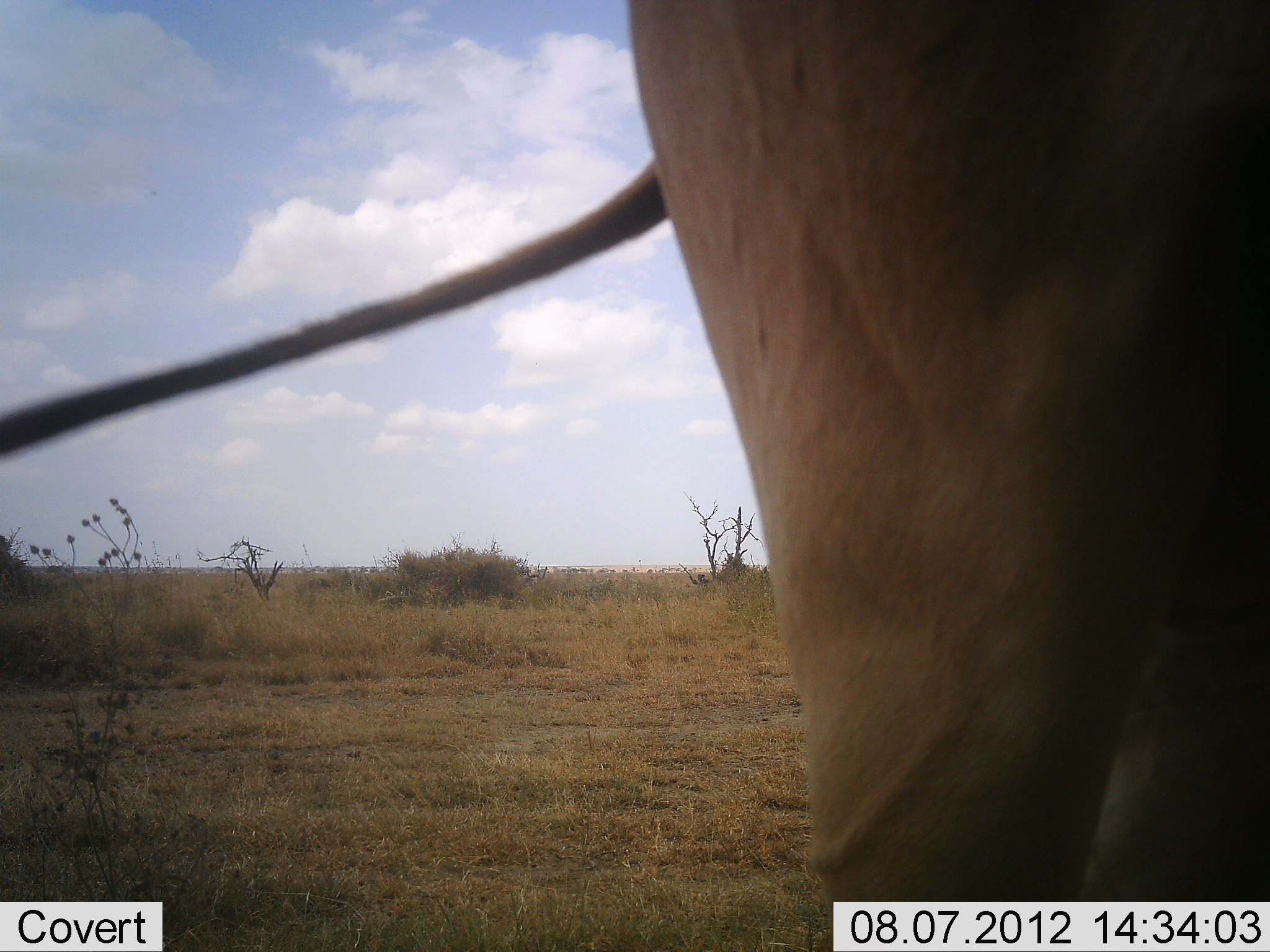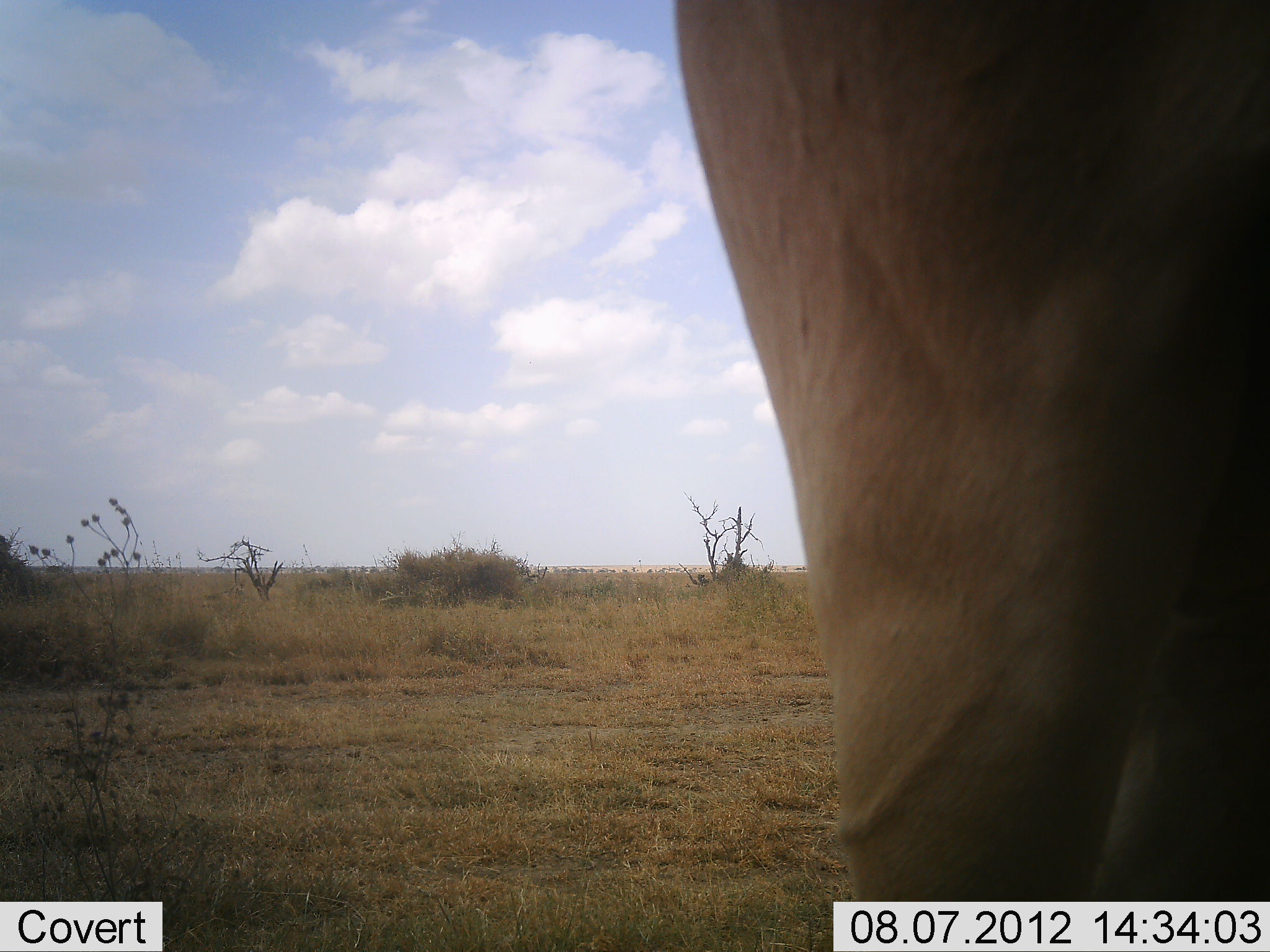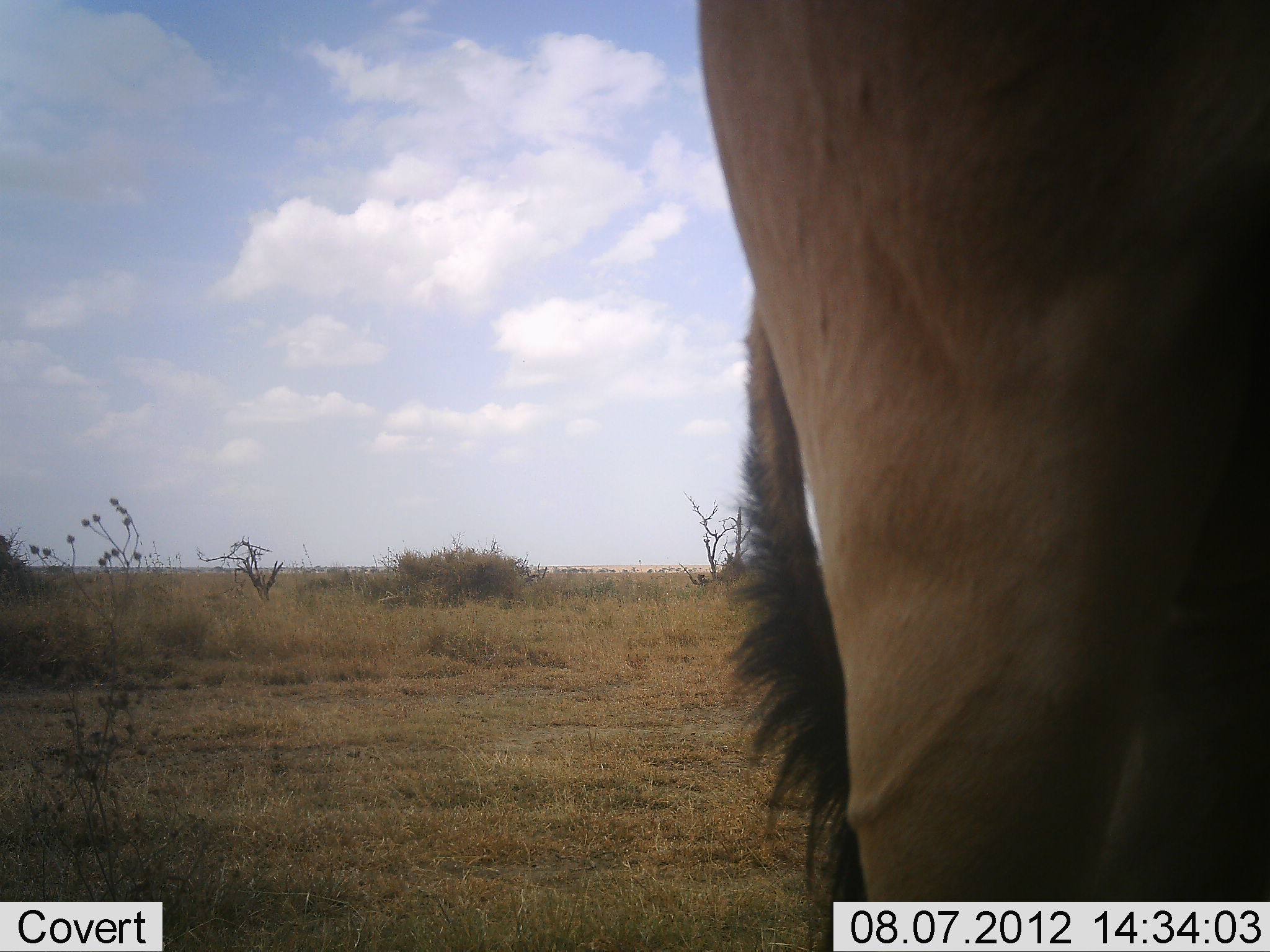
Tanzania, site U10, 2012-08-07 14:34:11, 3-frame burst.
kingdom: Animalia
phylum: Chordata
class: Mammalia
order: Artiodactyla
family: Bovidae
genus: Alcelaphus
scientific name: Alcelaphus buselaphus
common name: hartebeest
Hartebeest (Alcelaphus buselaphus), count 1. Behavior (volunteer vote fractions): standing 90%, resting 0%, moving 0%, interacting 0%. Young present (vote fraction): 0%. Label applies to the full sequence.